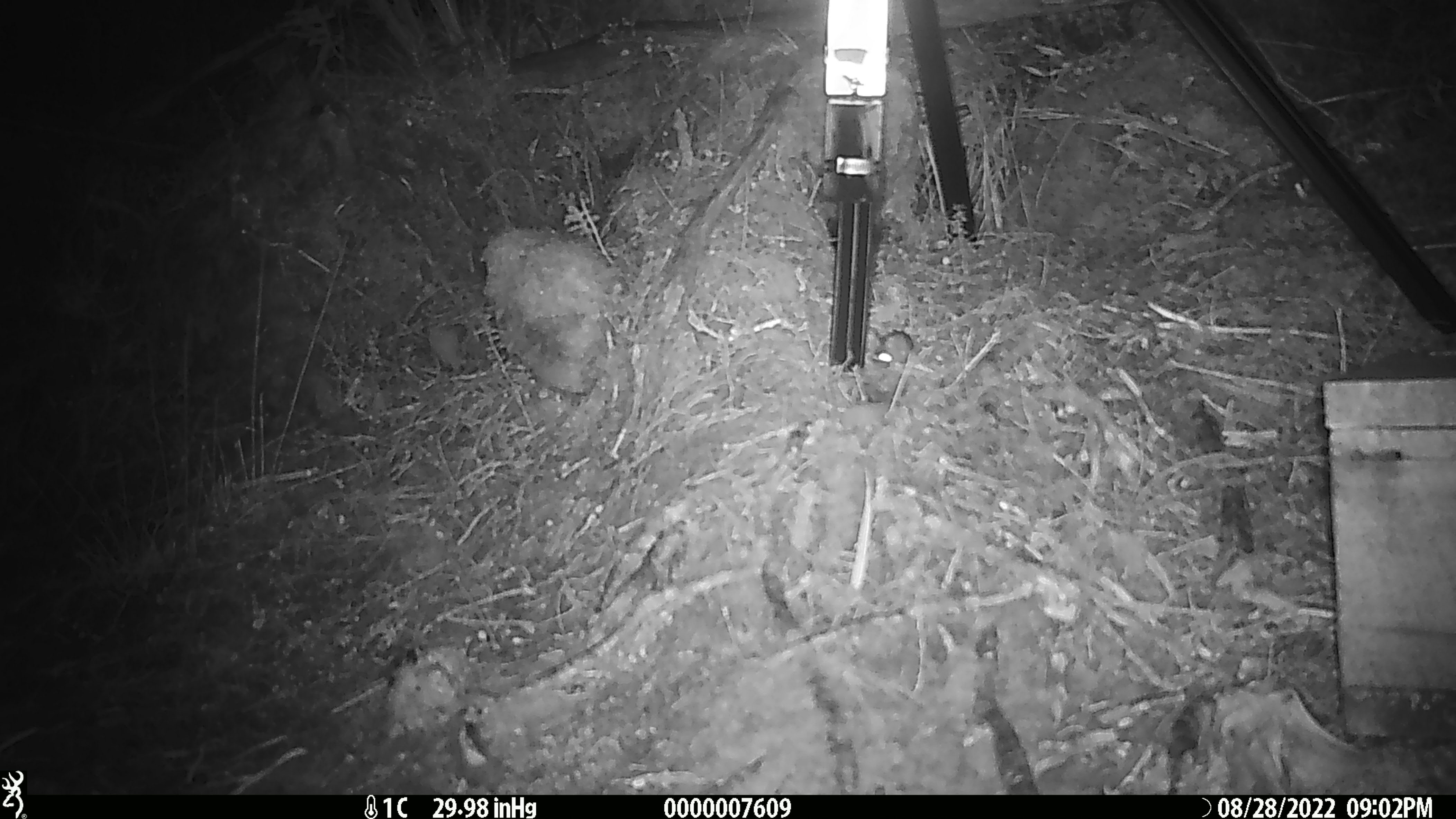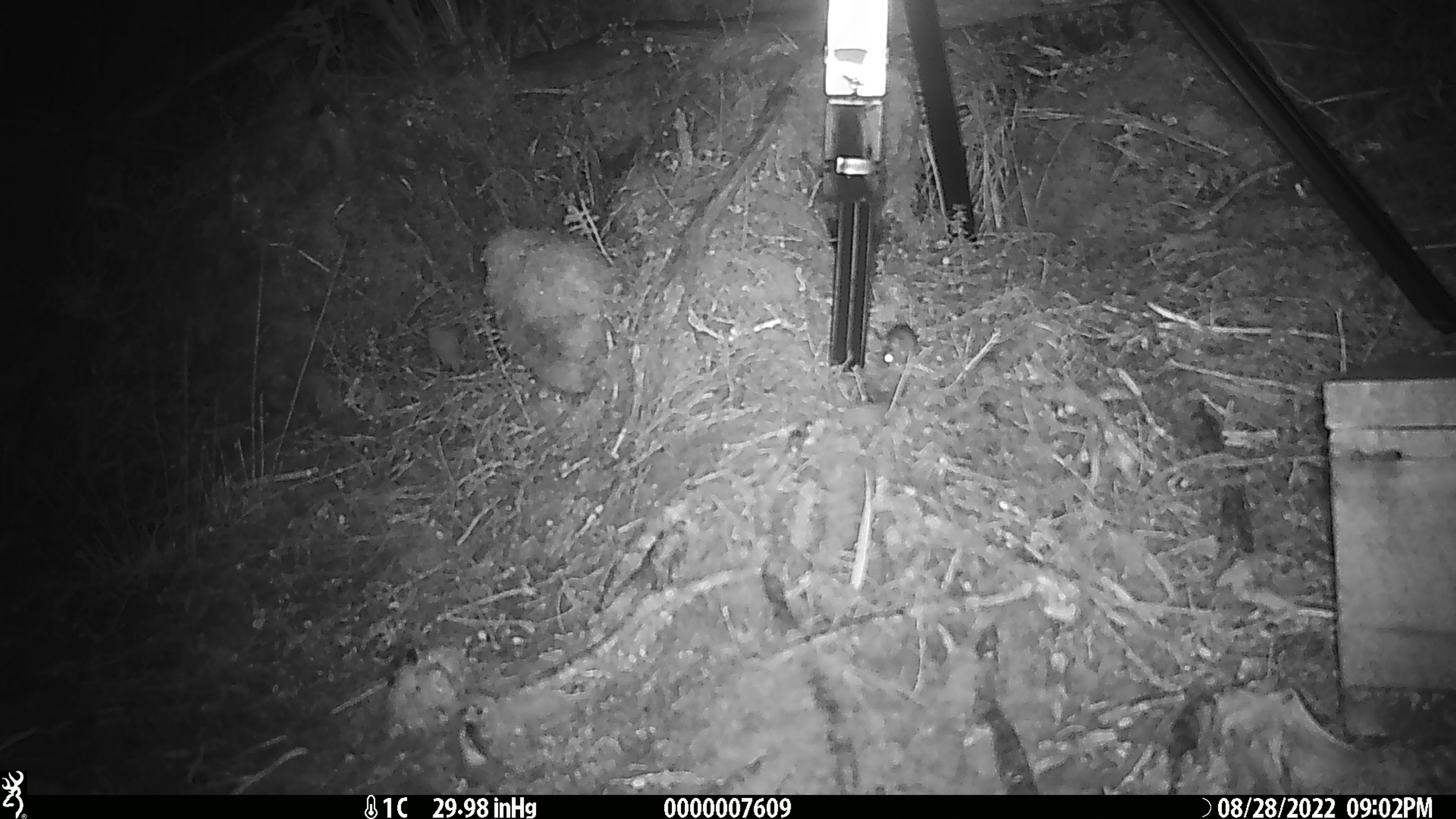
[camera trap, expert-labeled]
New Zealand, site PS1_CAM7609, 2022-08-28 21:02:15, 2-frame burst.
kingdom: Animalia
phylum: Chordata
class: Mammalia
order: Rodentia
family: Muridae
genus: Mus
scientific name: Mus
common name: mouse